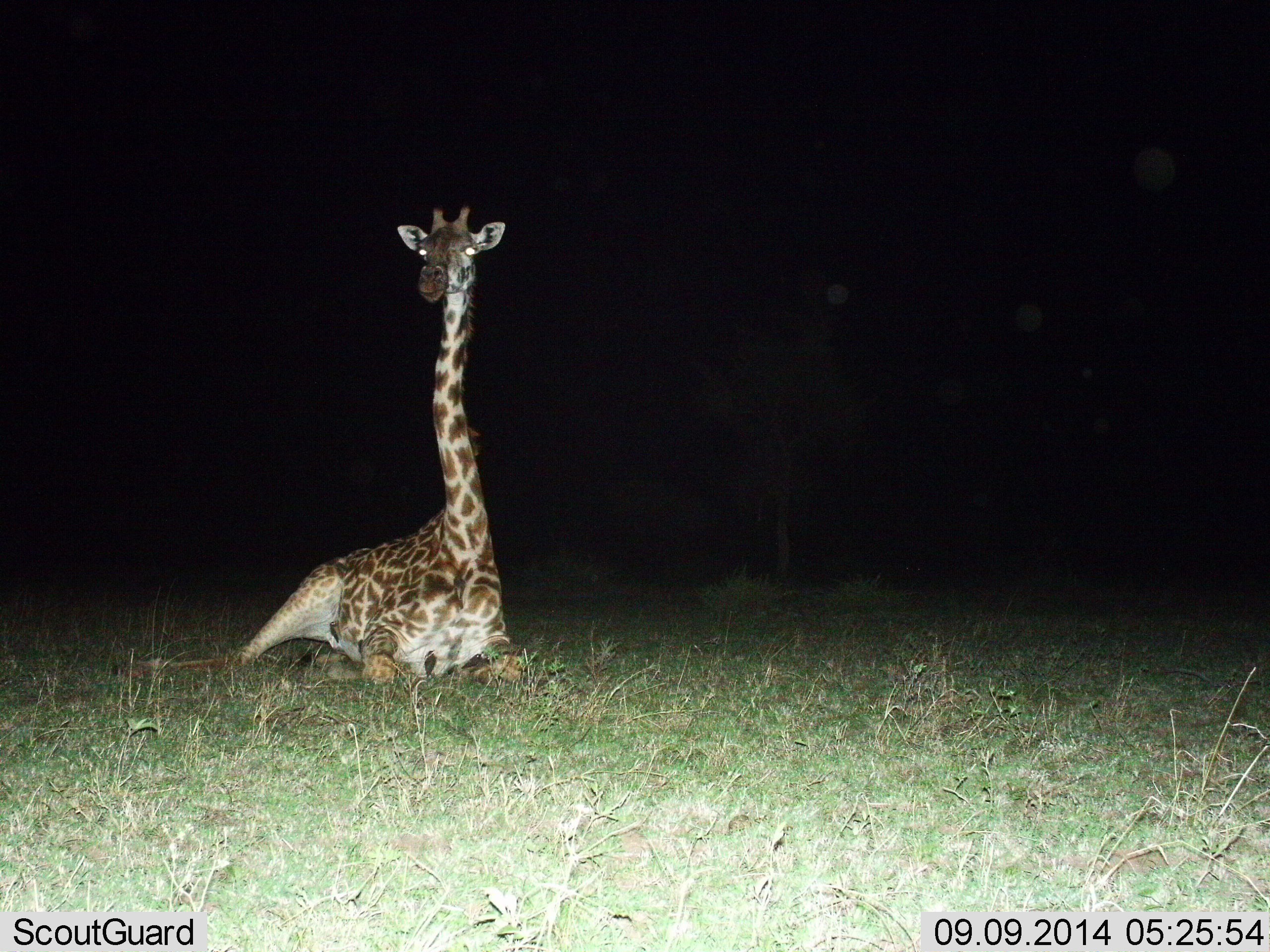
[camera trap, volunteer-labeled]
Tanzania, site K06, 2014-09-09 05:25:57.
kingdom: Animalia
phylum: Chordata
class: Mammalia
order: Artiodactyla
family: Giraffidae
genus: Giraffa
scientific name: Giraffa camelopardalis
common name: giraffe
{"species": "giraffe (Giraffa camelopardalis)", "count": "1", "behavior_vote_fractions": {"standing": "0%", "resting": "100%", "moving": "0%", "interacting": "0%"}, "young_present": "0%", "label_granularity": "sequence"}